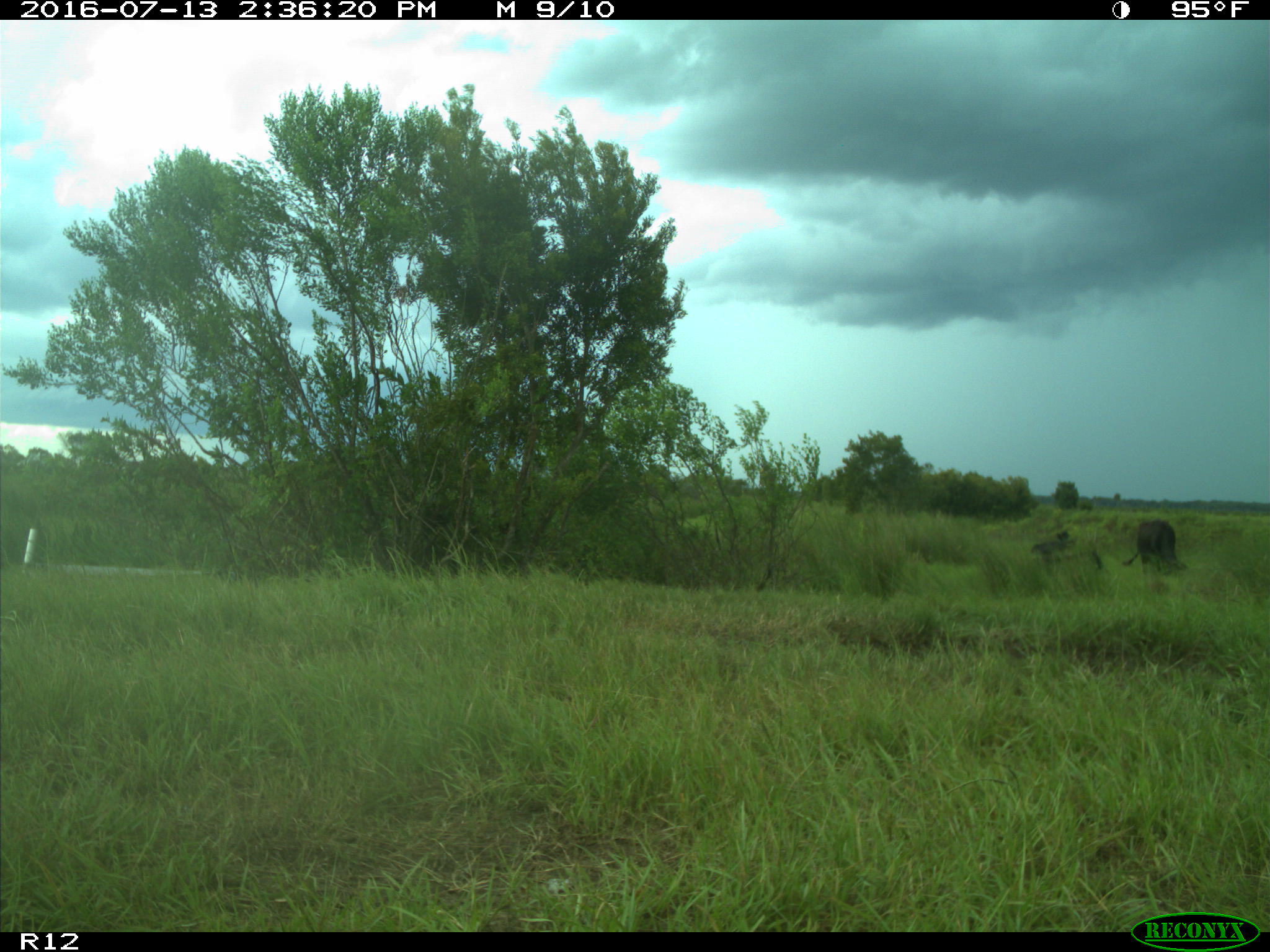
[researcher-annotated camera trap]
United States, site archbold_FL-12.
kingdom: Animalia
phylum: Chordata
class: Mammalia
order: Artiodactyla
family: Bovidae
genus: Bos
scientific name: Bos taurus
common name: domestic cow